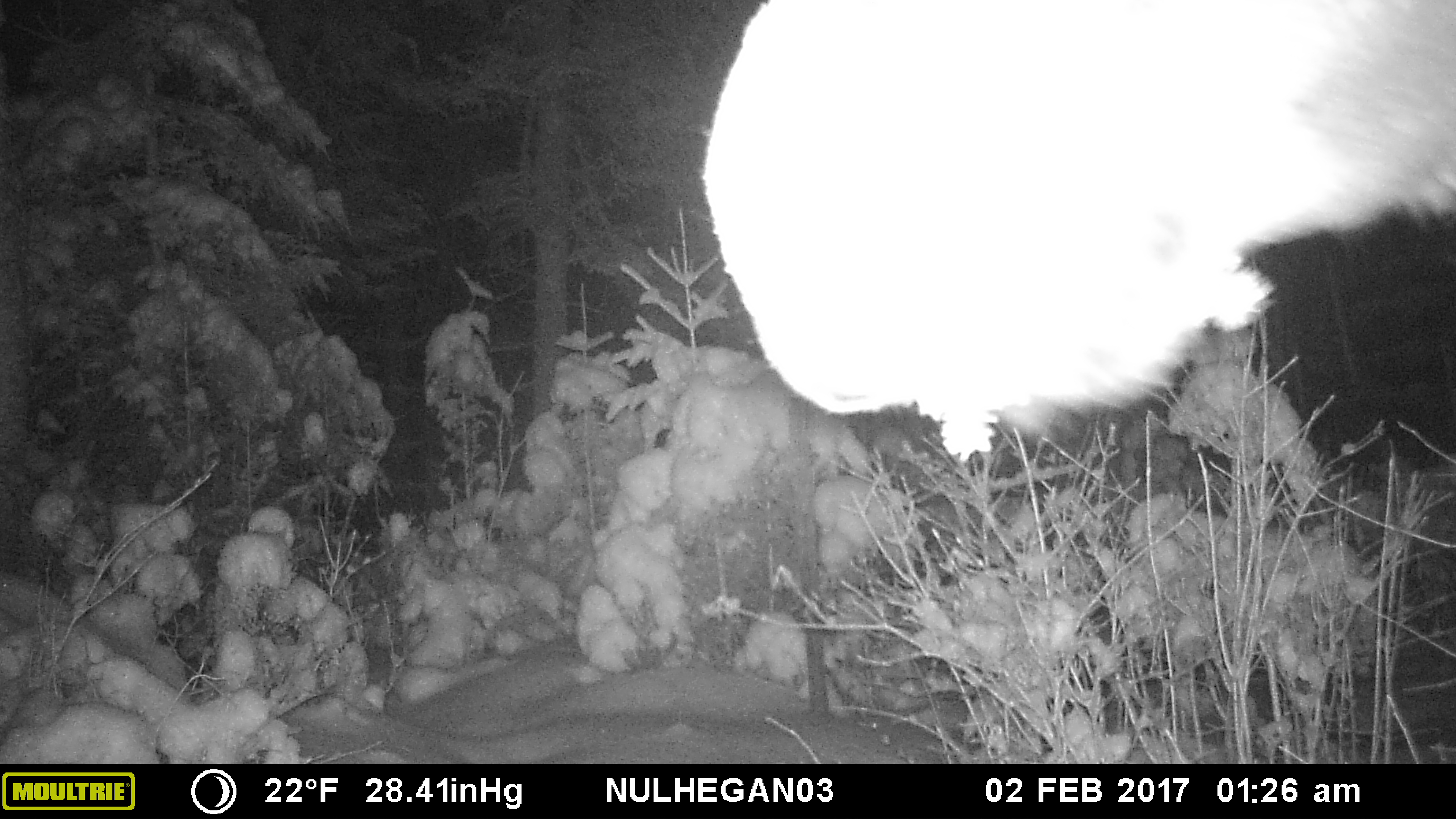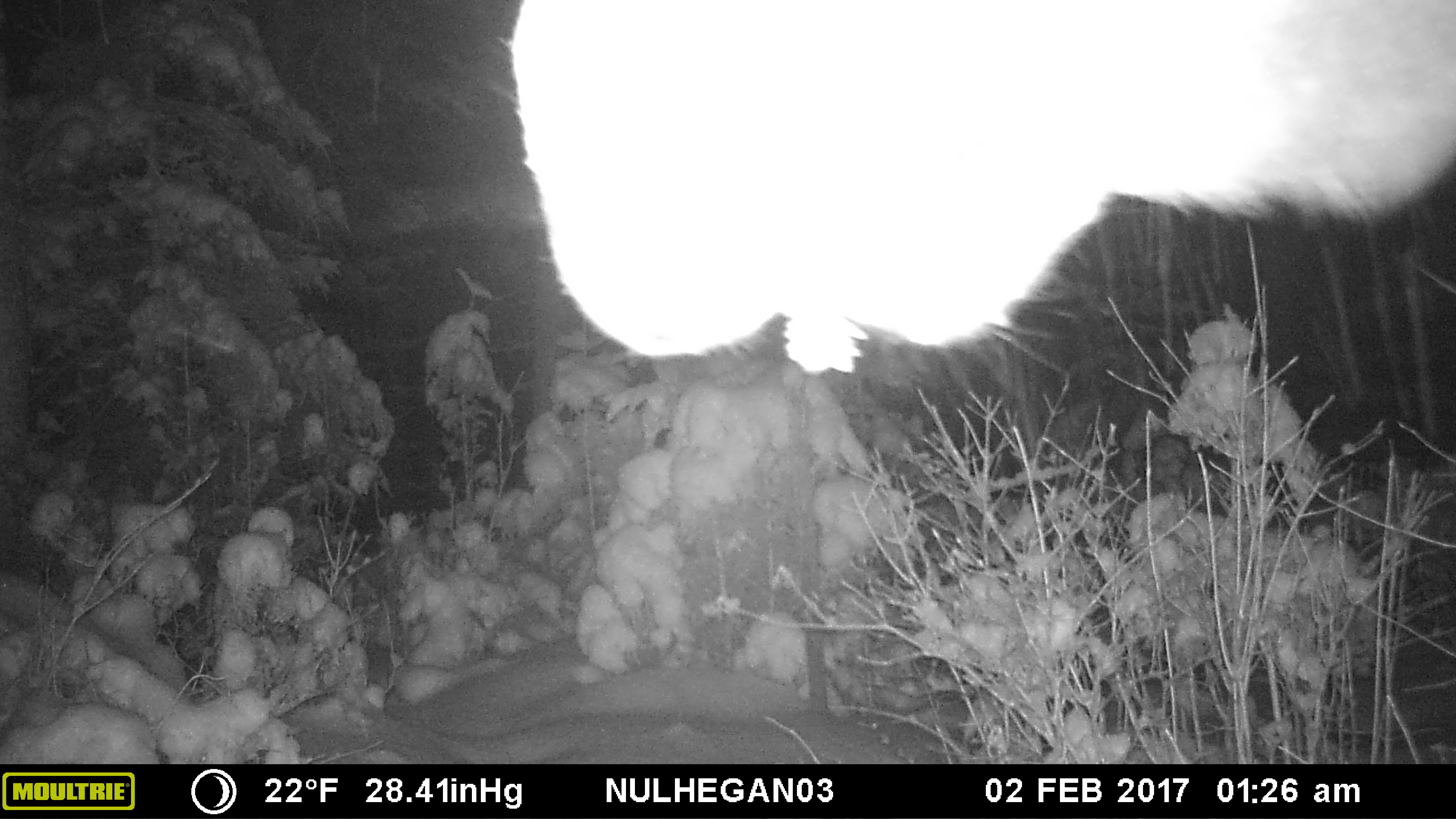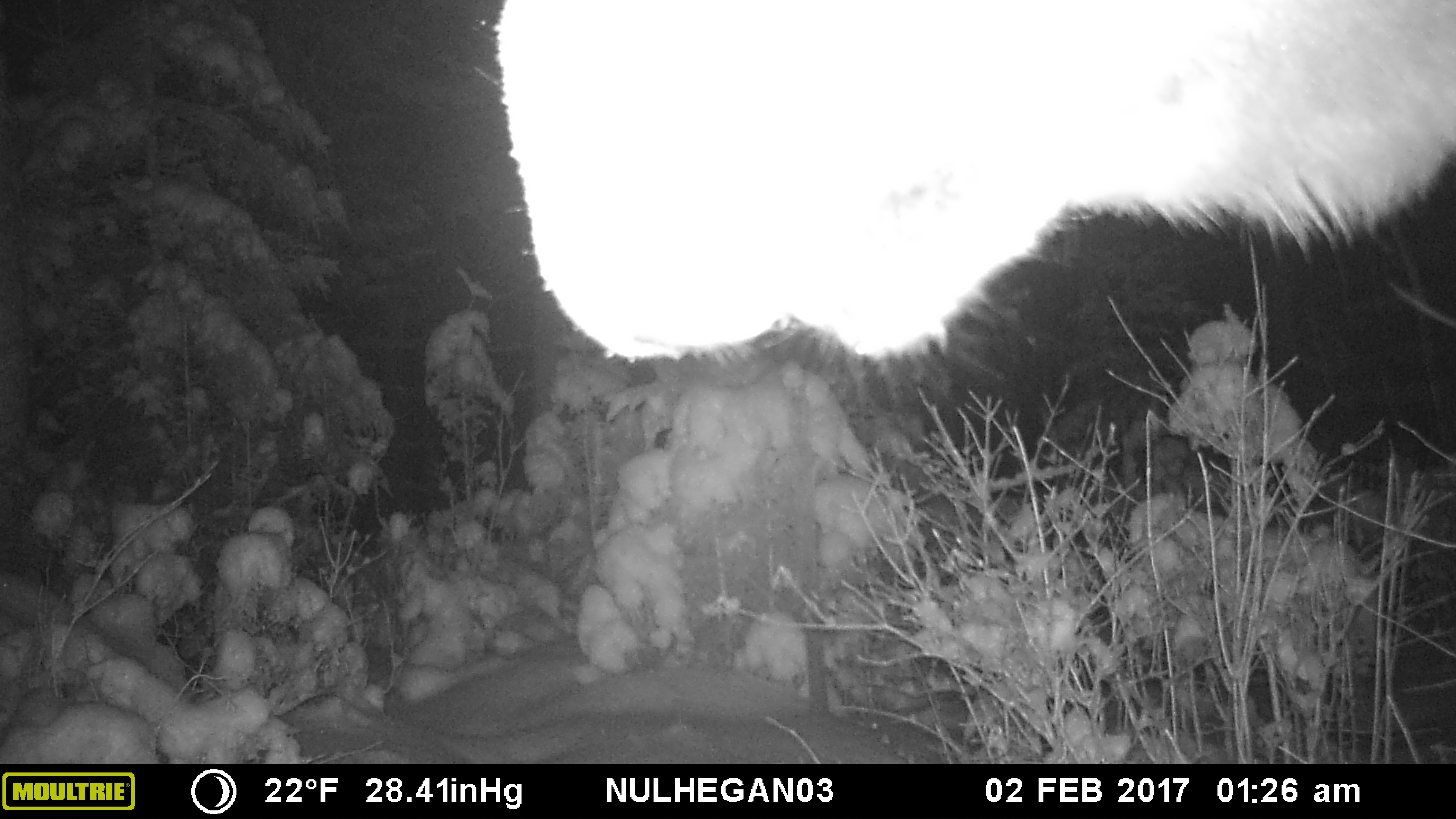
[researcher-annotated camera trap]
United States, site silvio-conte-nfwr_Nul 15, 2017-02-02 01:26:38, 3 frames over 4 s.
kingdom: Animalia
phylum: Chordata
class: Mammalia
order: Artiodactyla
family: Cervidae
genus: Alces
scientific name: Alces alces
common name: moose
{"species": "moose (Alces alces)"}